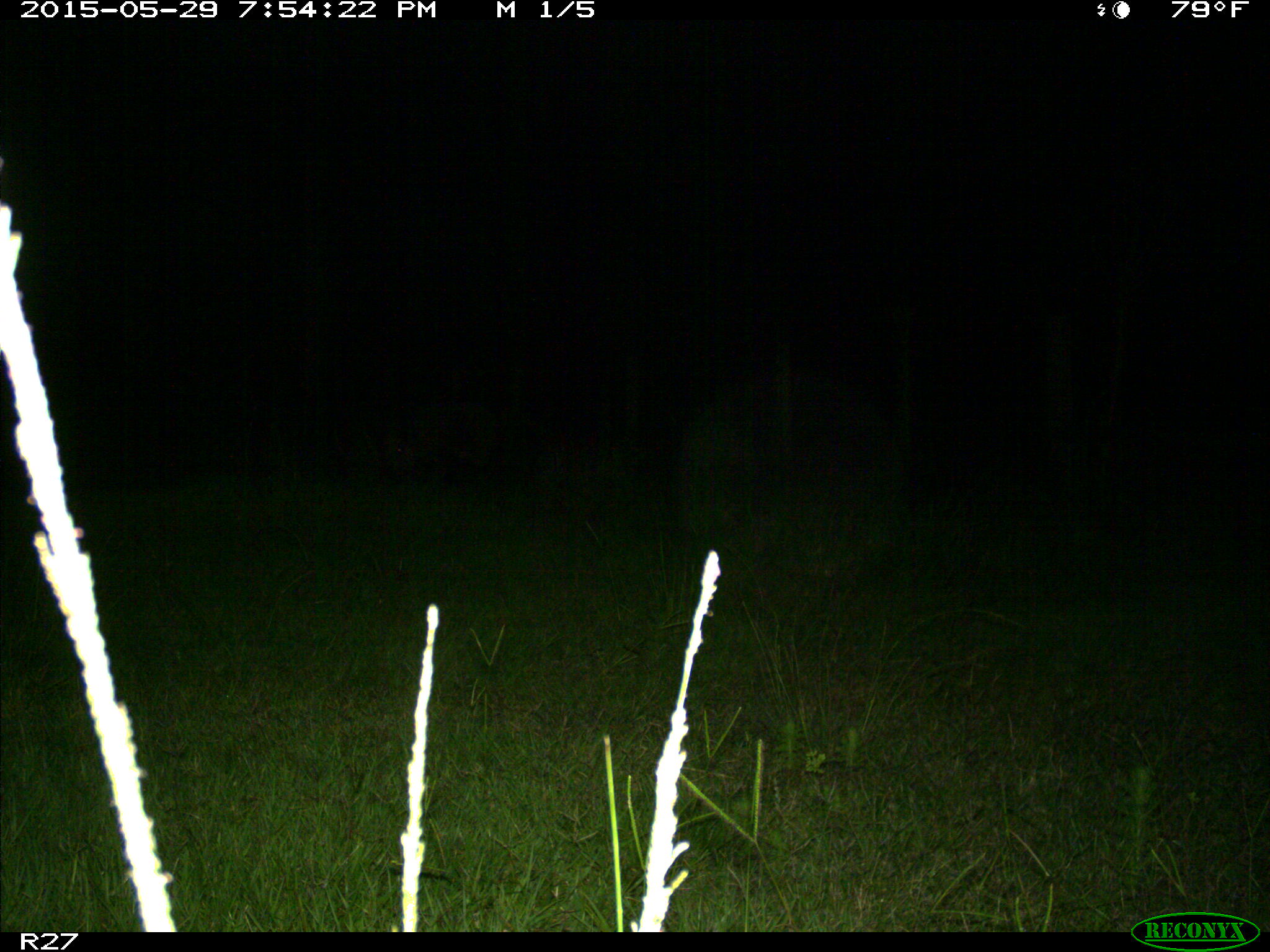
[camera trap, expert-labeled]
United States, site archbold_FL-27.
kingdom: Animalia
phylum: Chordata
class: Mammalia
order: Artiodactyla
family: Suidae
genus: Sus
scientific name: Sus scrofa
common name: wild boar